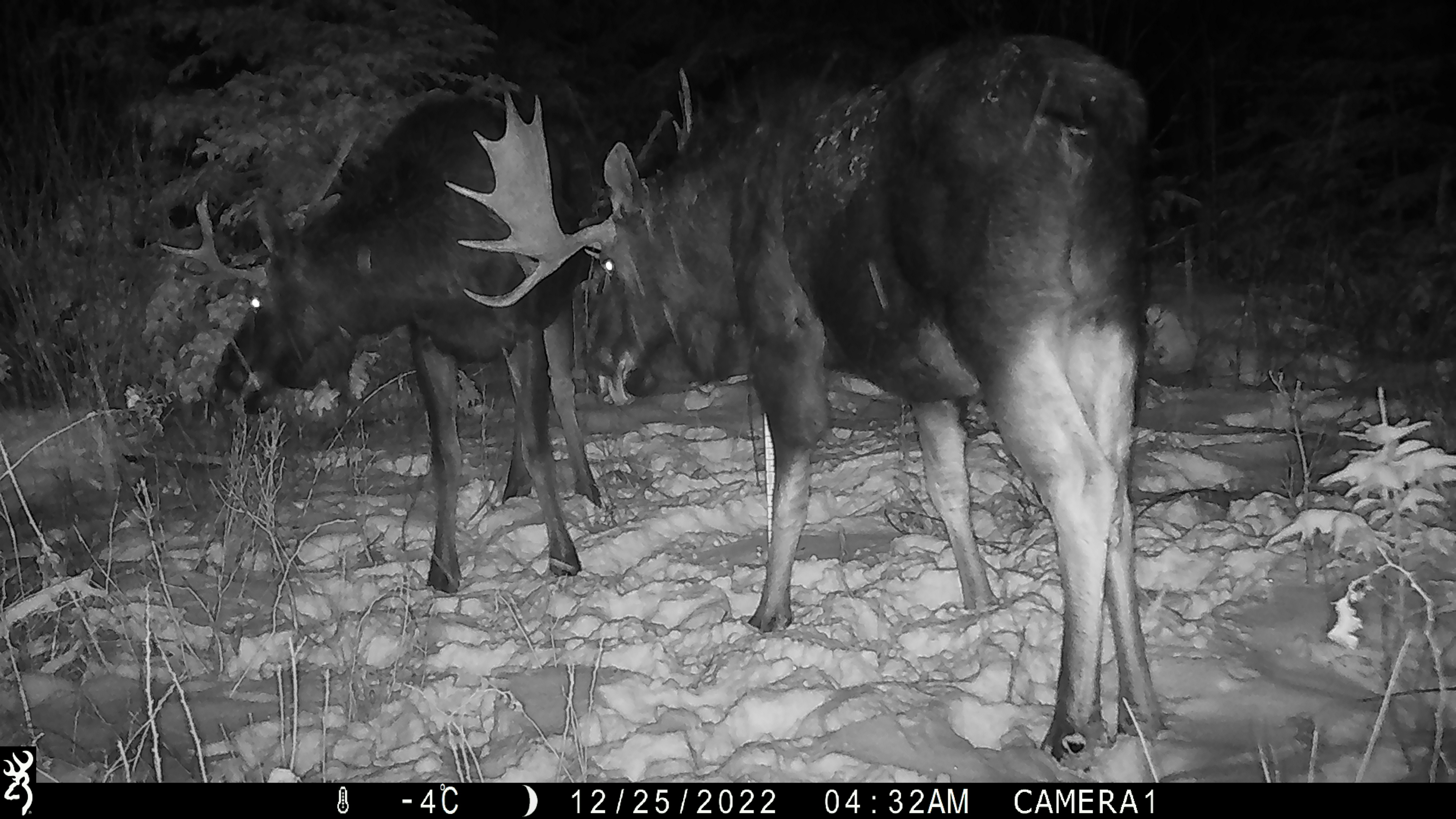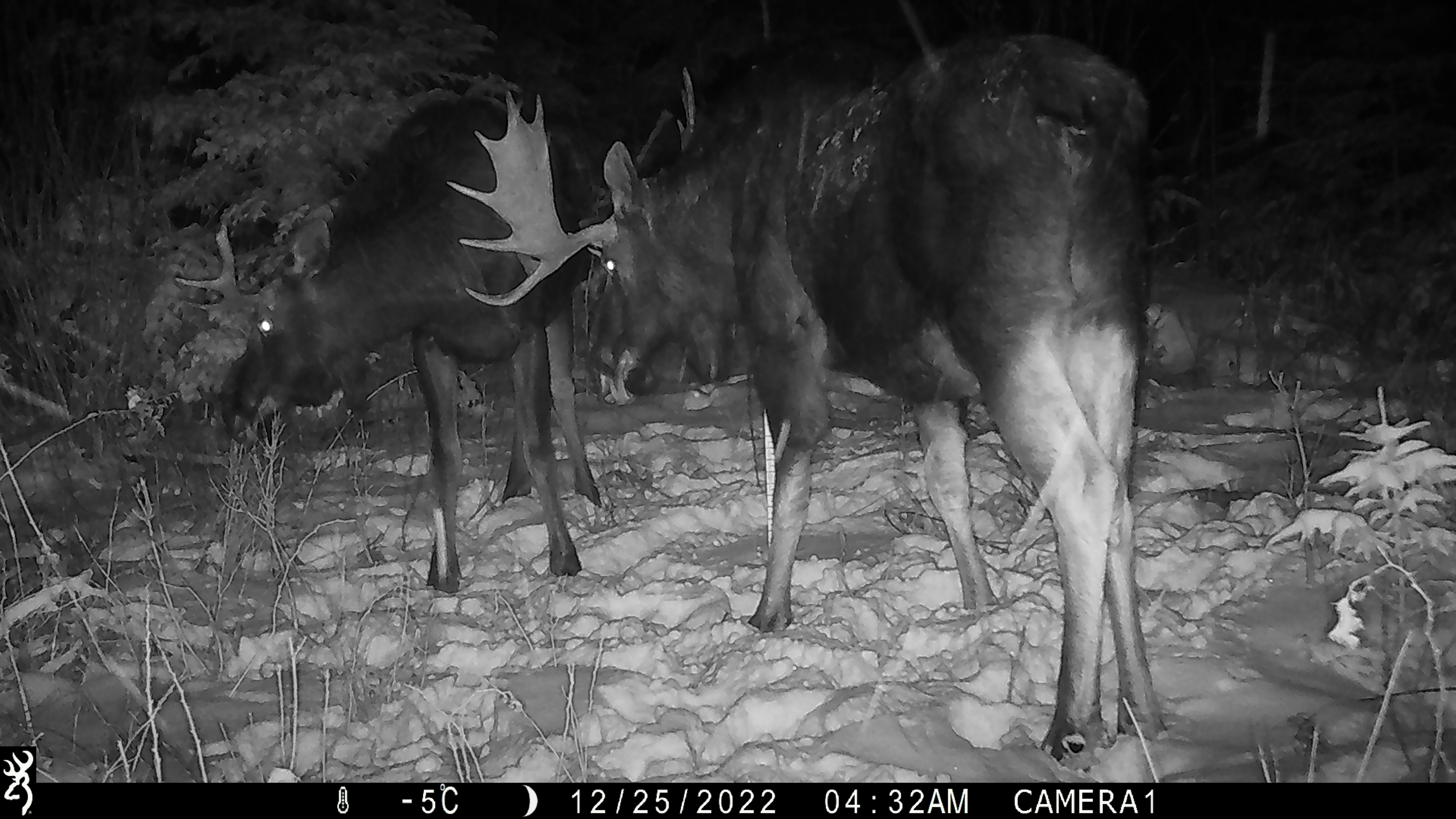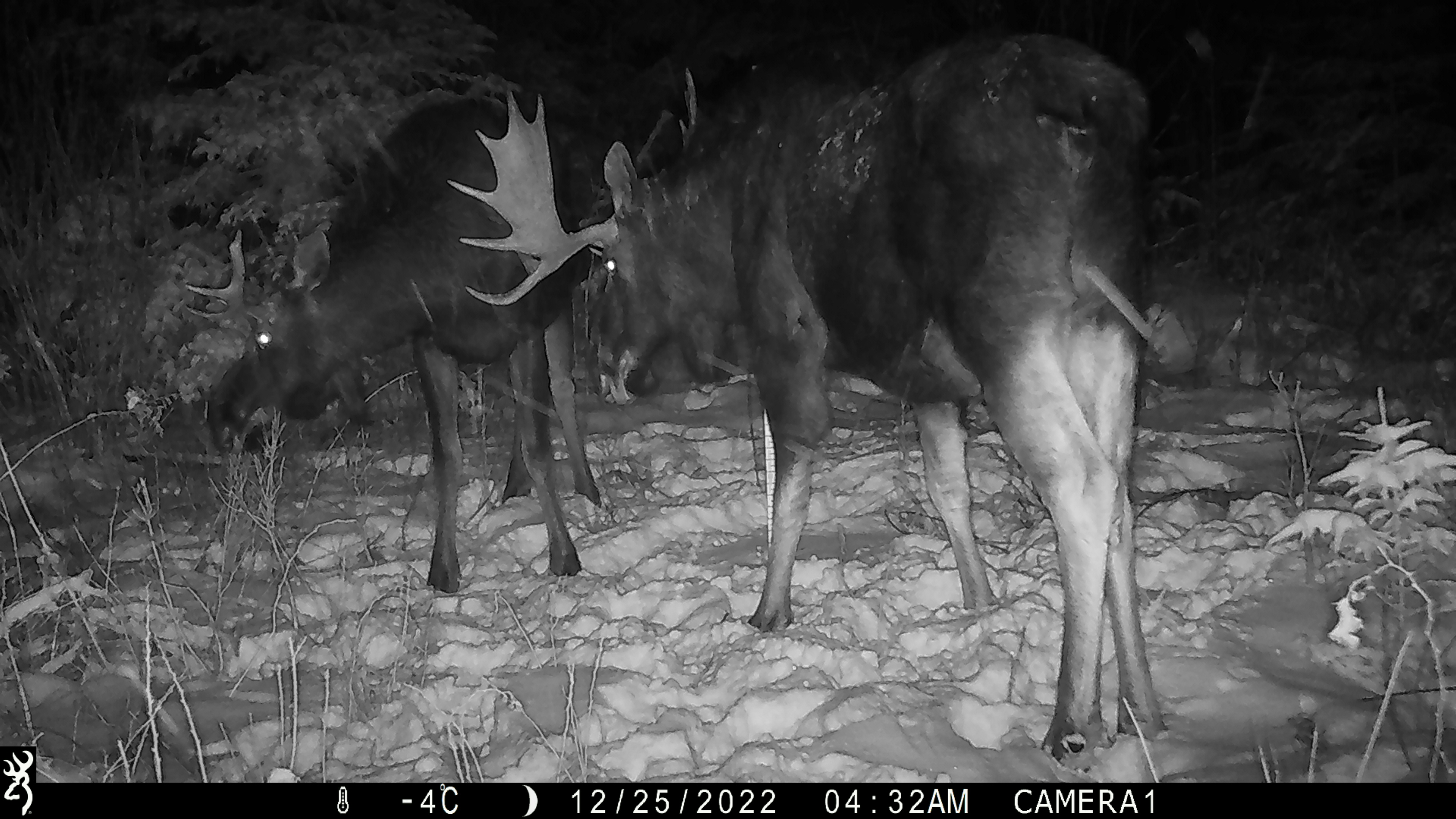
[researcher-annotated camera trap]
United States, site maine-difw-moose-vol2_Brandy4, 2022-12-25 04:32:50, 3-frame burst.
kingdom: Animalia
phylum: Chordata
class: Mammalia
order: Artiodactyla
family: Cervidae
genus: Alces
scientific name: Alces alces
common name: moose